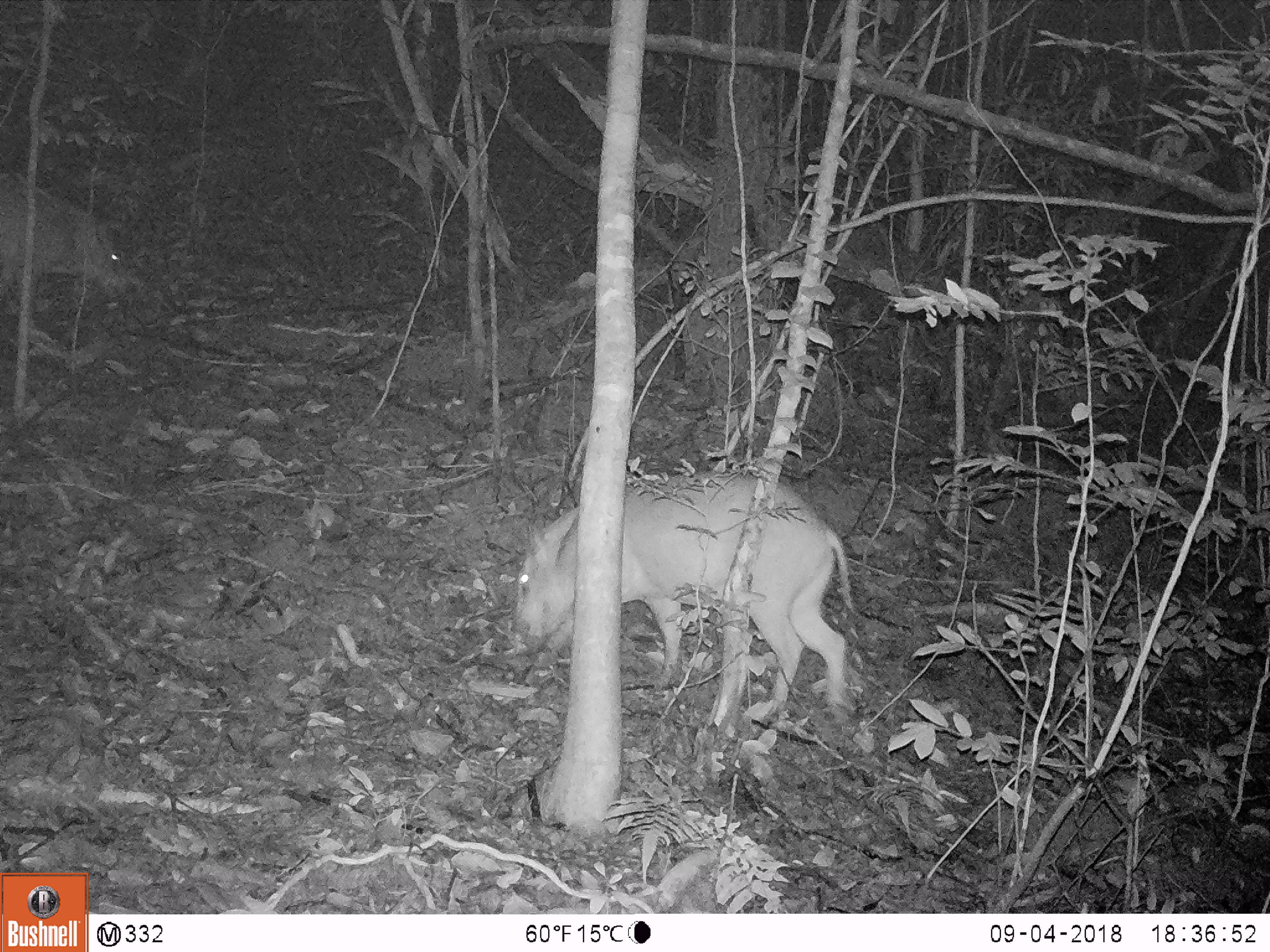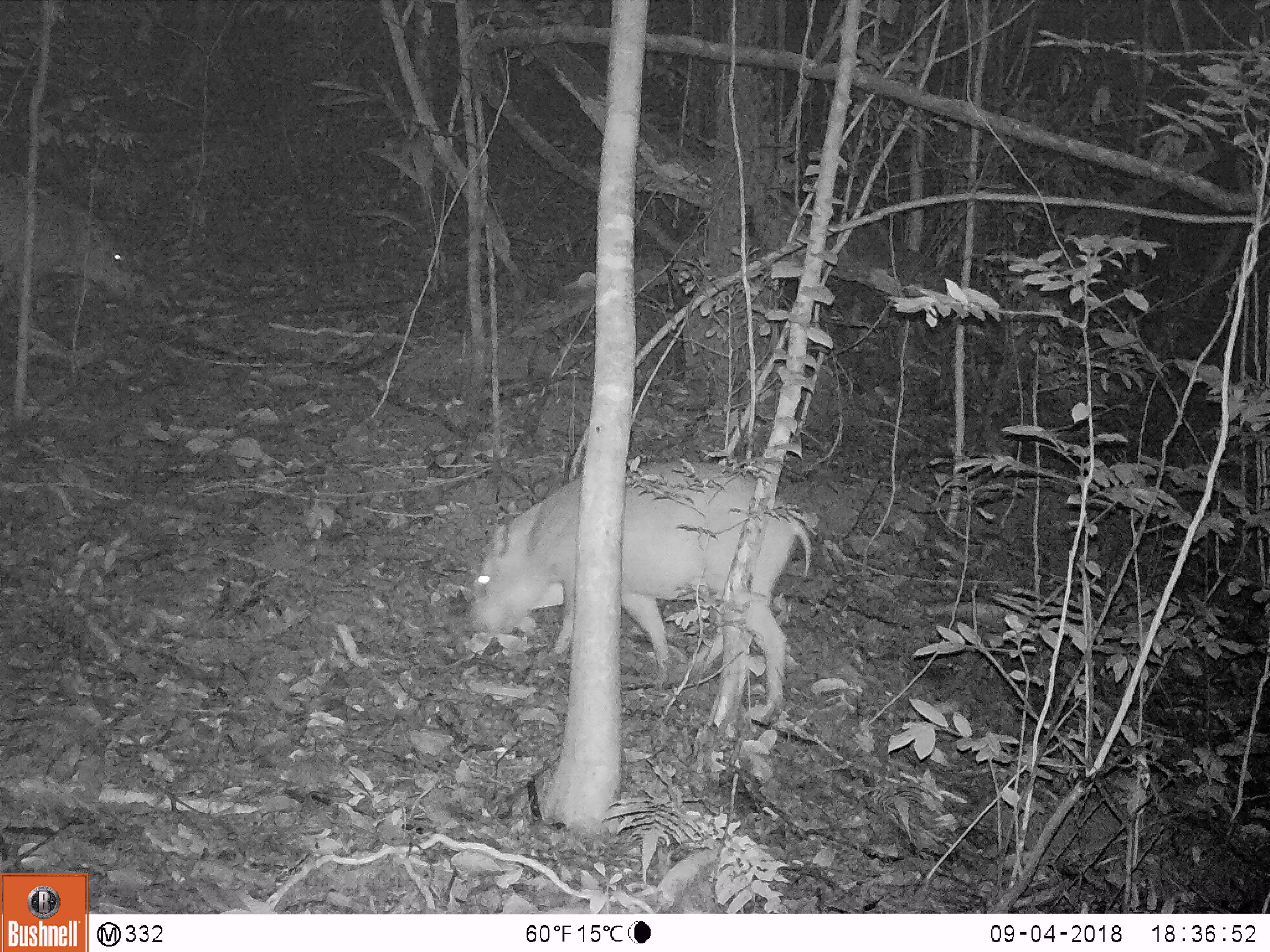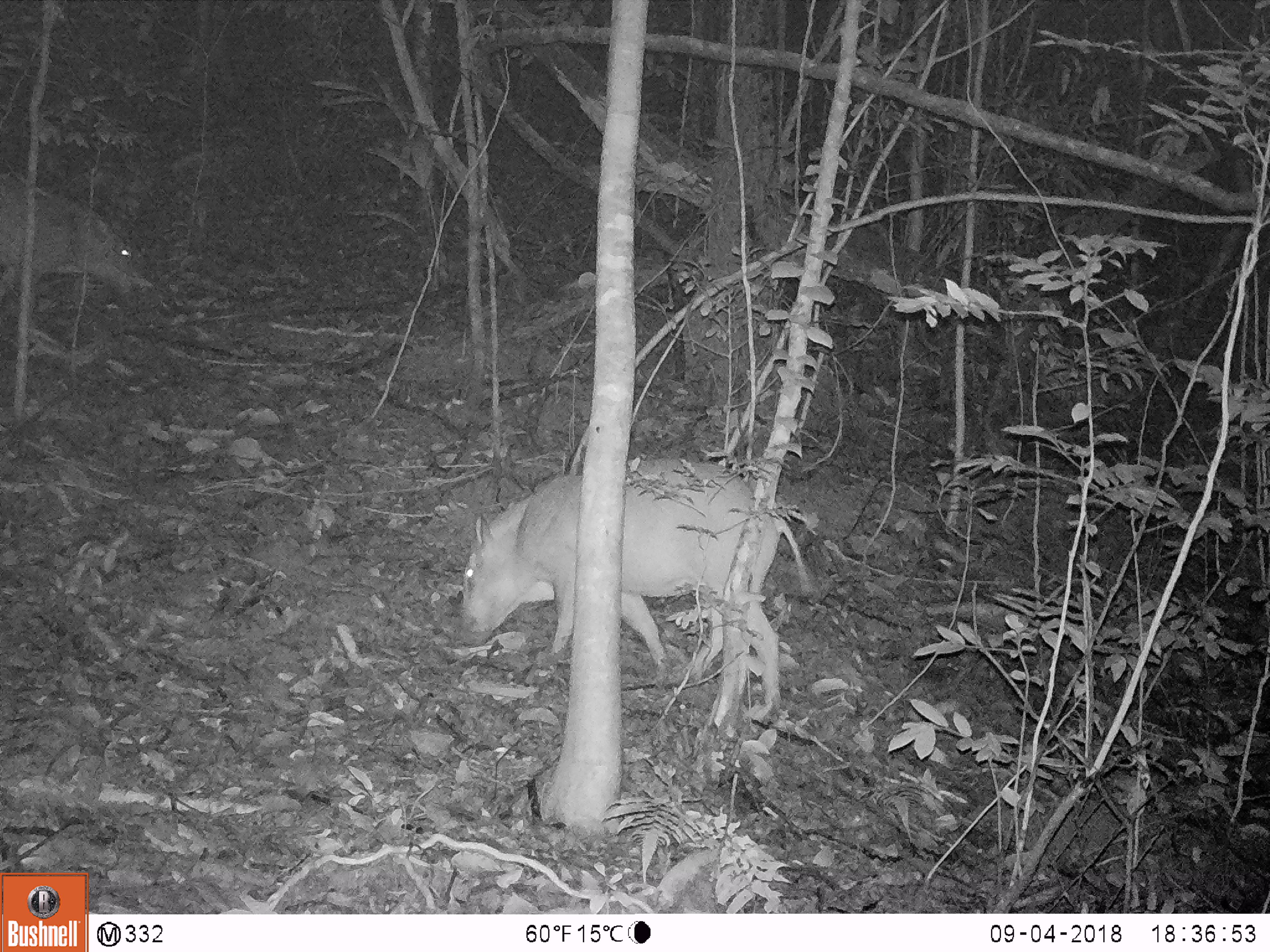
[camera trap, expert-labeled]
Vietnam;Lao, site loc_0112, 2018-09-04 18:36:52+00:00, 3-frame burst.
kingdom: Animalia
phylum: Chordata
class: Mammalia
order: Artiodactyla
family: Suidae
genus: Sus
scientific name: Sus scrofa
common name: eurasian wild pig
Eurasian wild pig (Sus scrofa). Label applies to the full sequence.